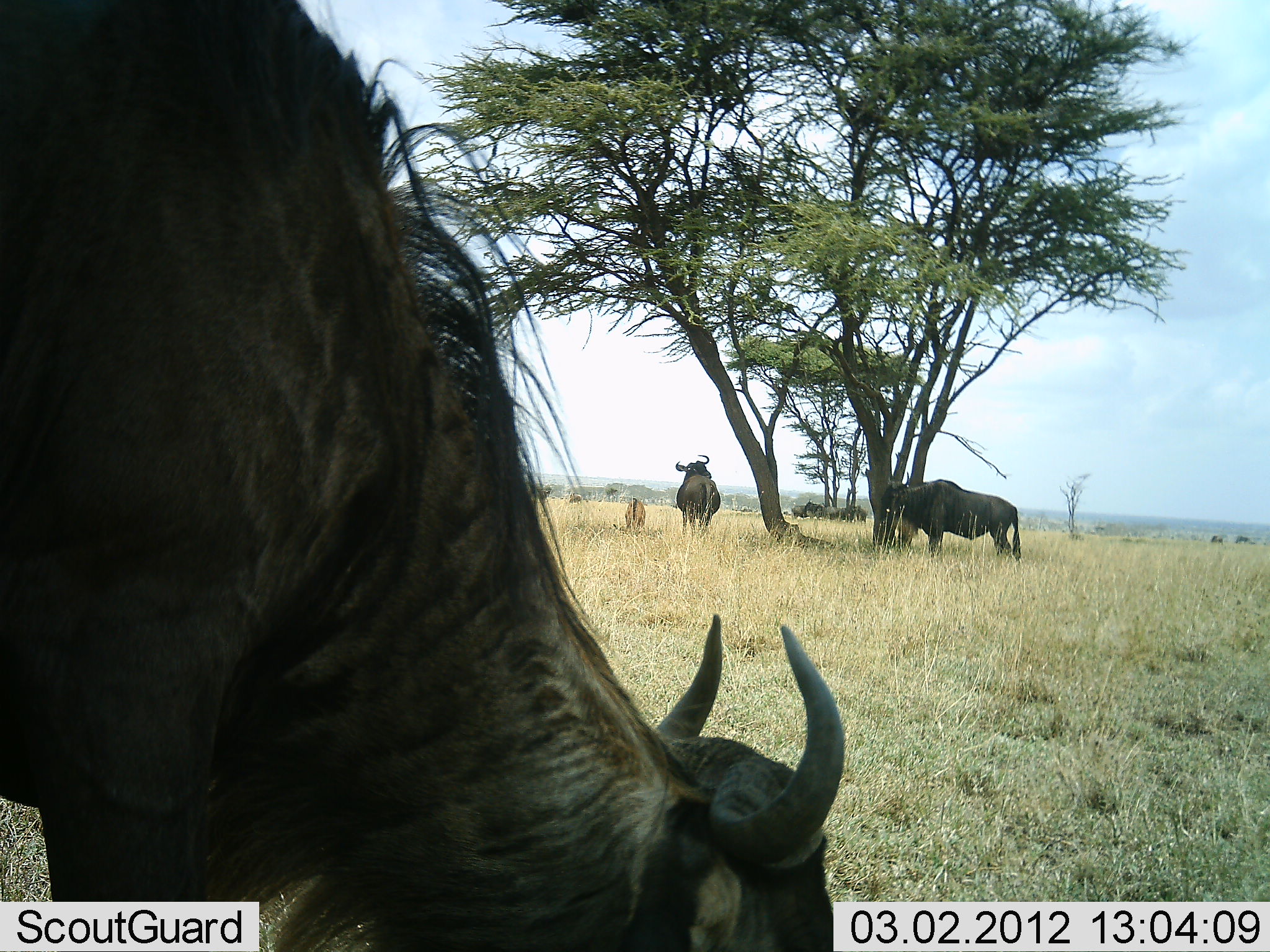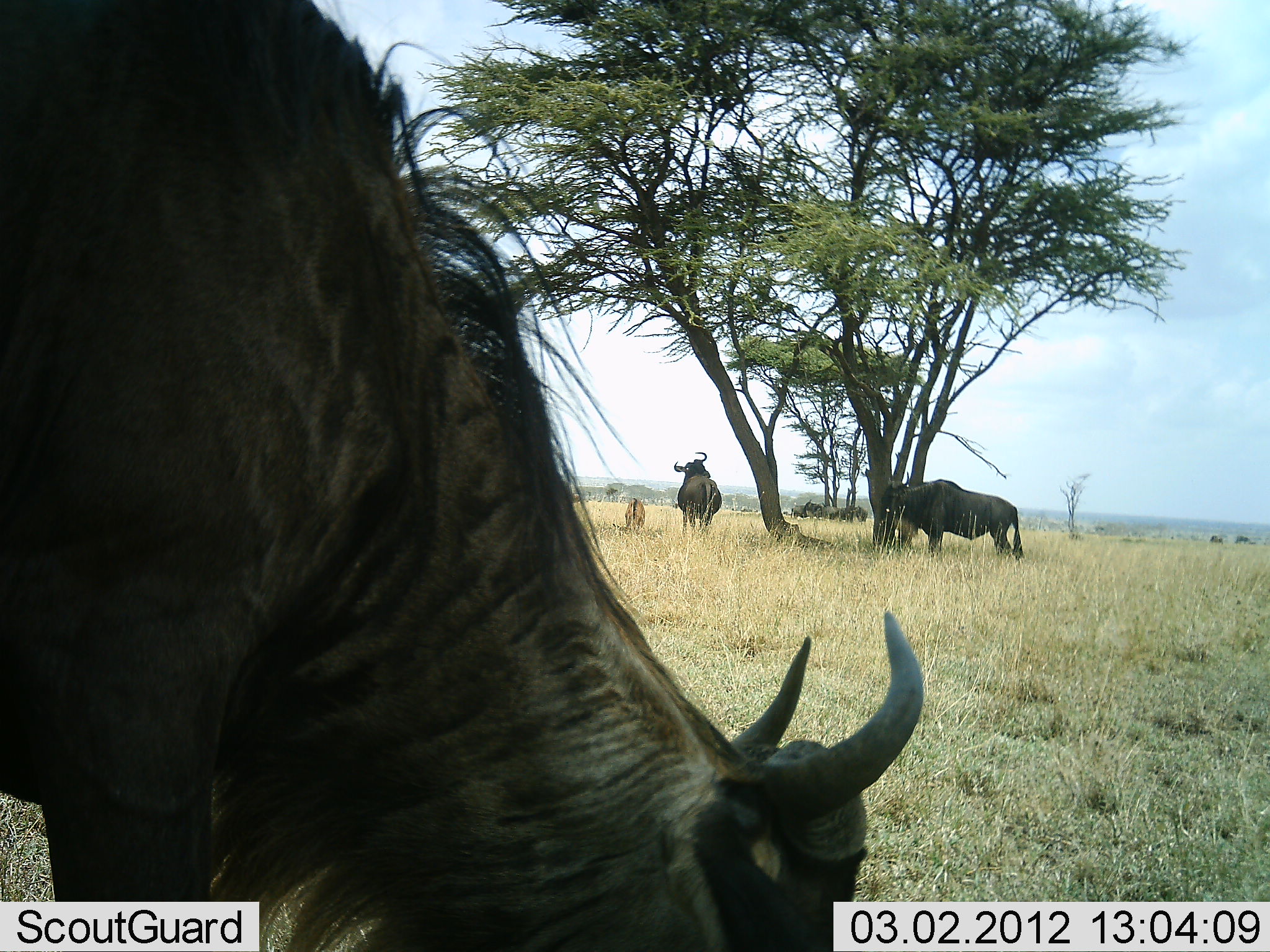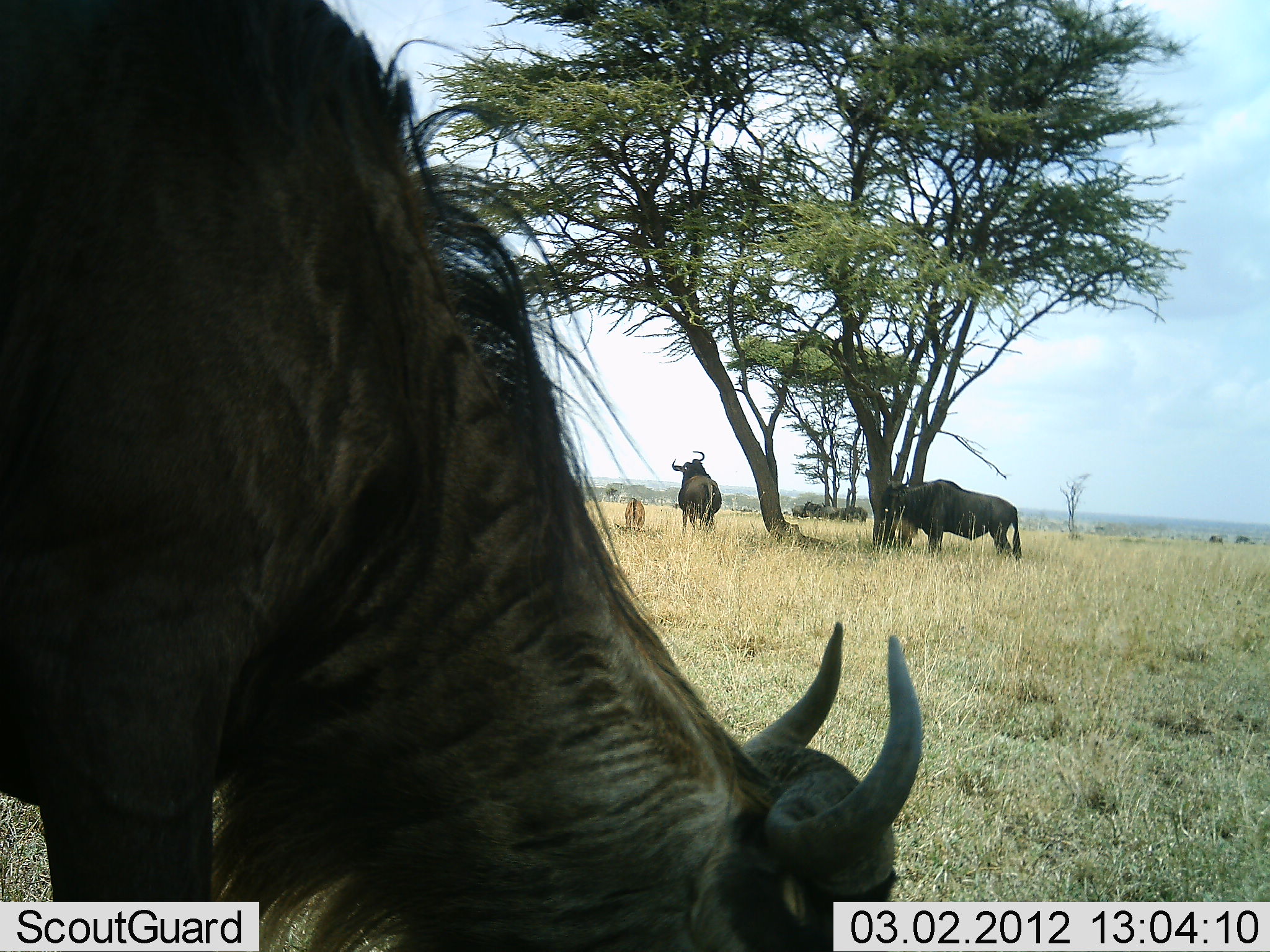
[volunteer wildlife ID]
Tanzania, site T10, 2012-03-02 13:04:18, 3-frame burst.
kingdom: Animalia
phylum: Chordata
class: Mammalia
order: Artiodactyla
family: Bovidae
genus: Connochaetes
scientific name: Connochaetes taurinus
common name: blue wildebeest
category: wildebeest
Wildebeest (blue wildebeest) (Connochaetes taurinus), count 4. Behavior (volunteer vote fractions): standing 90%, resting 10%, moving 10%, interacting 0%. Young present (vote fraction): 40%. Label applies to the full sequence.